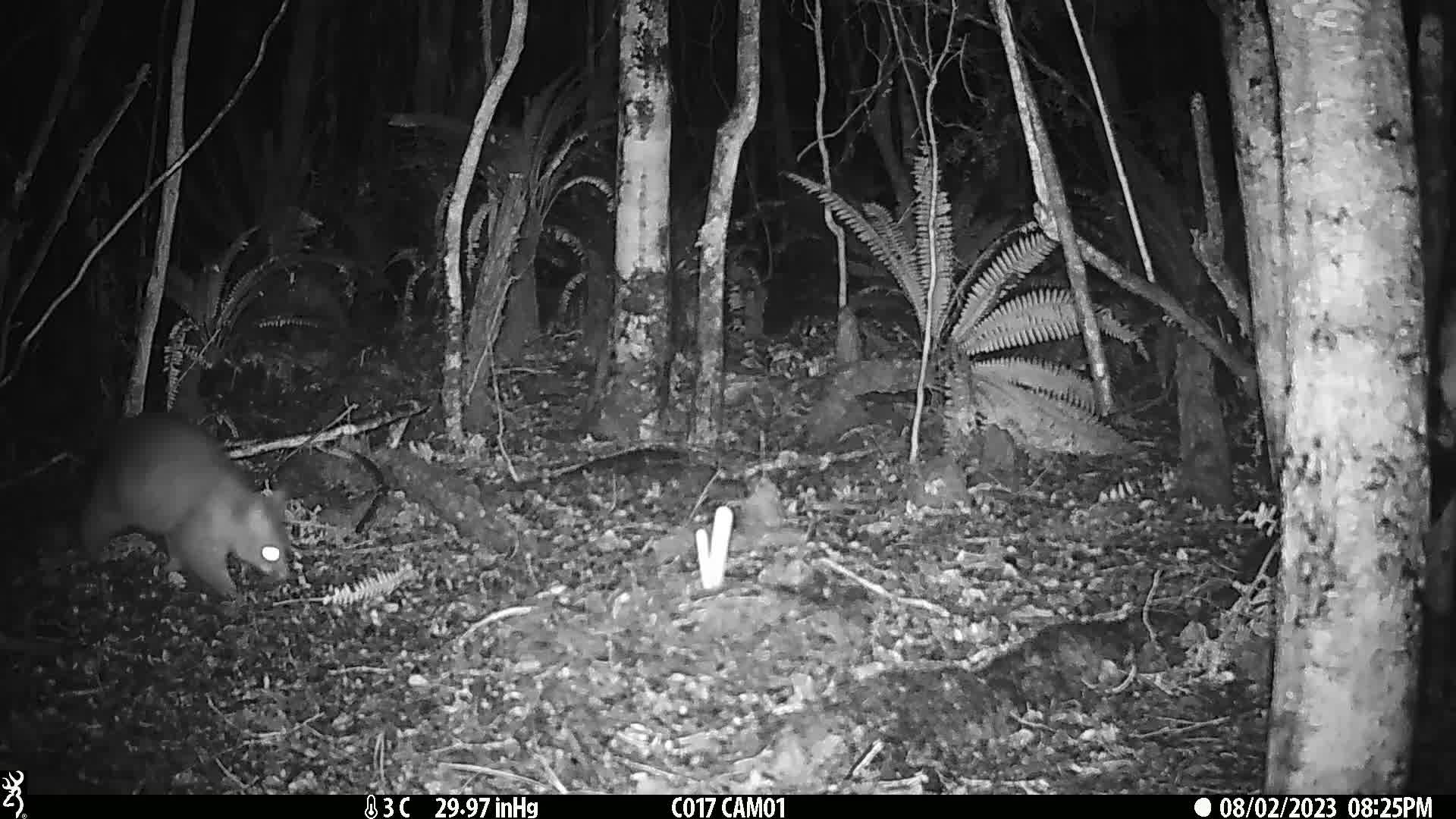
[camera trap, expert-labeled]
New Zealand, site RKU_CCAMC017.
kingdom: Animalia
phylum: Chordata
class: Mammalia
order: Diprotodontia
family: Phalangeridae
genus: Trichosurus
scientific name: Trichosurus vulpecula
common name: common brushtail possum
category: possum